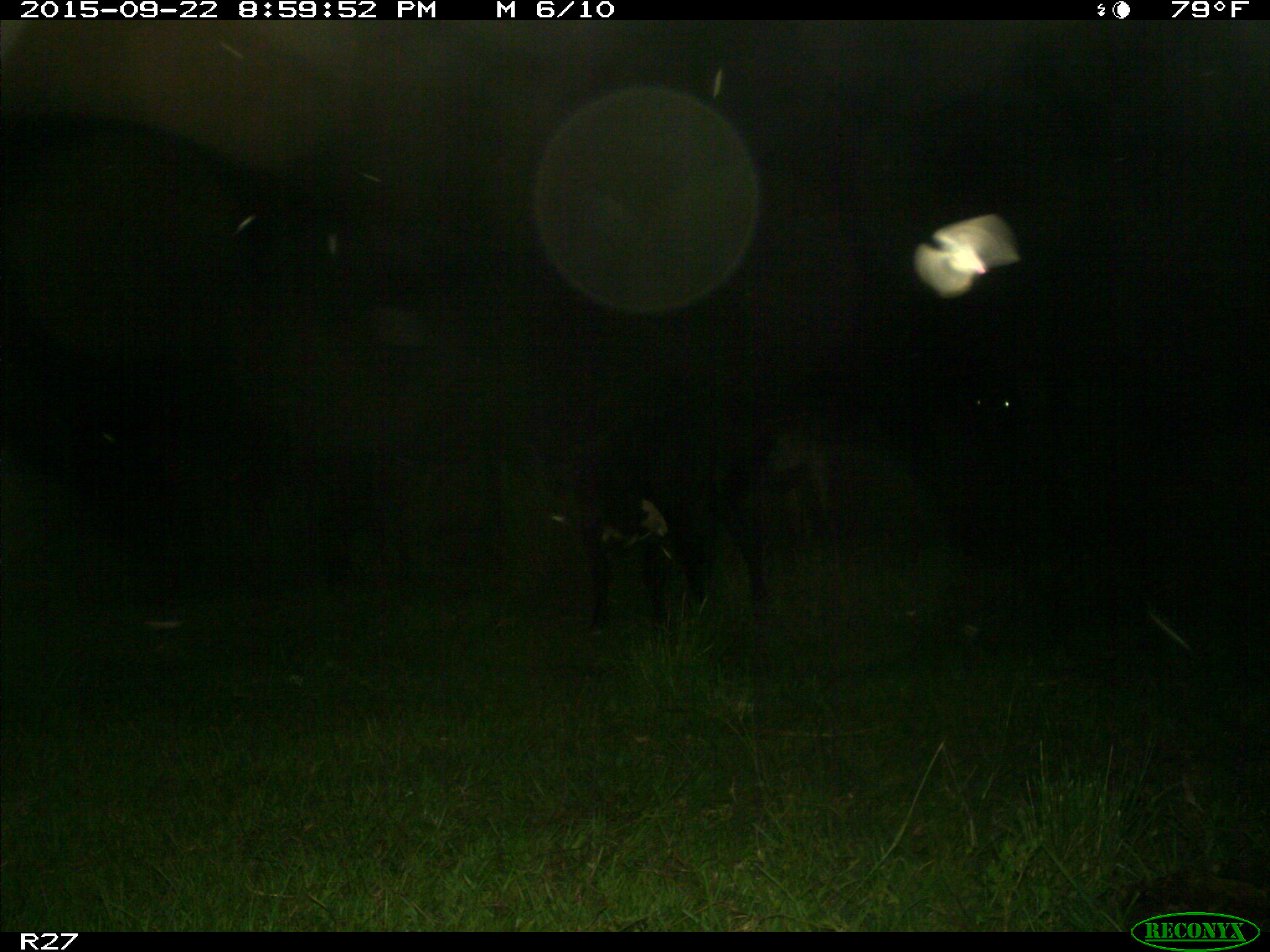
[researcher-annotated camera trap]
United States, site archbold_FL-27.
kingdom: Animalia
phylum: Chordata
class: Mammalia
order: Artiodactyla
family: Bovidae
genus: Bos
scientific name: Bos taurus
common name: domestic cow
Bos taurus (domestic cow).